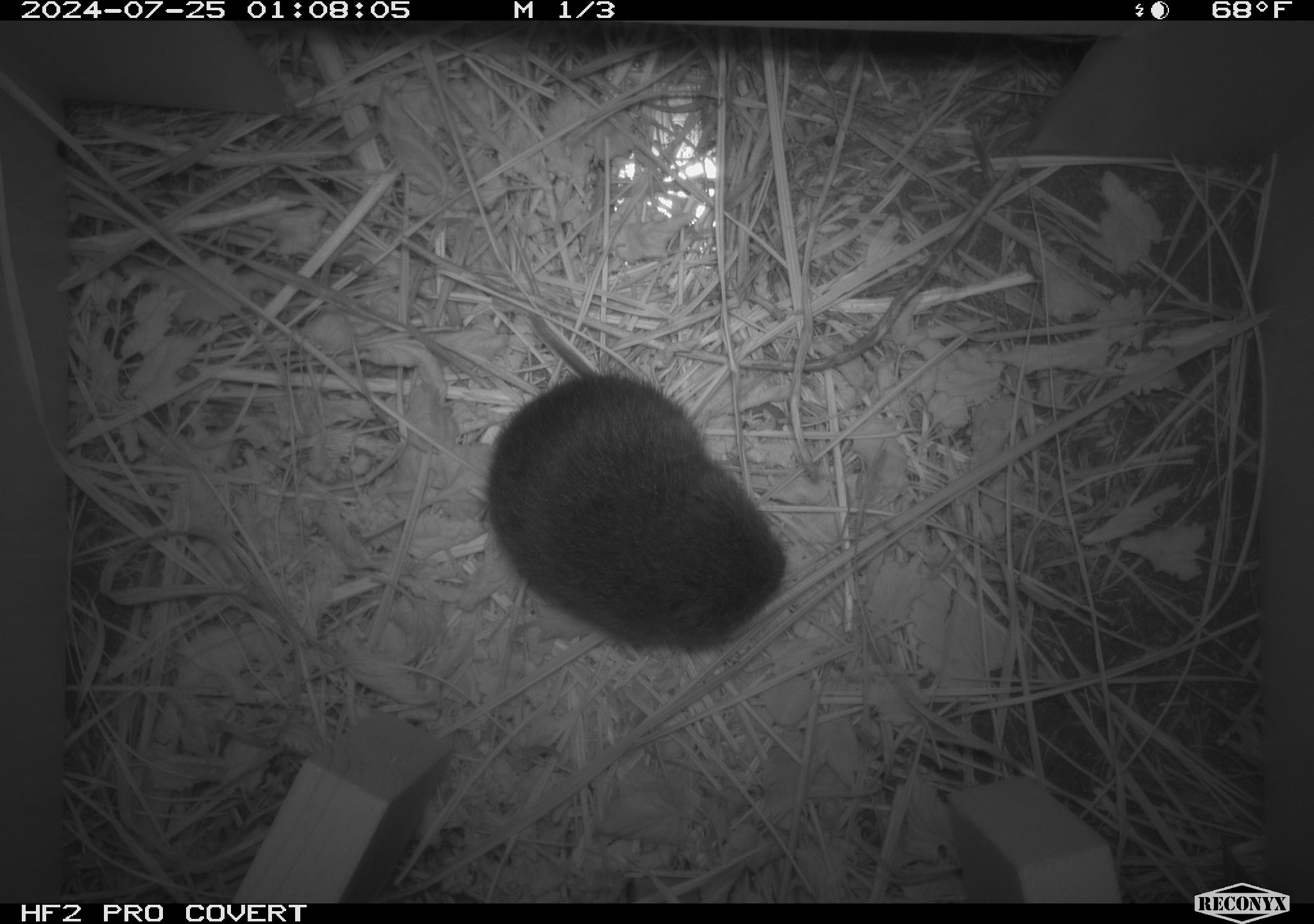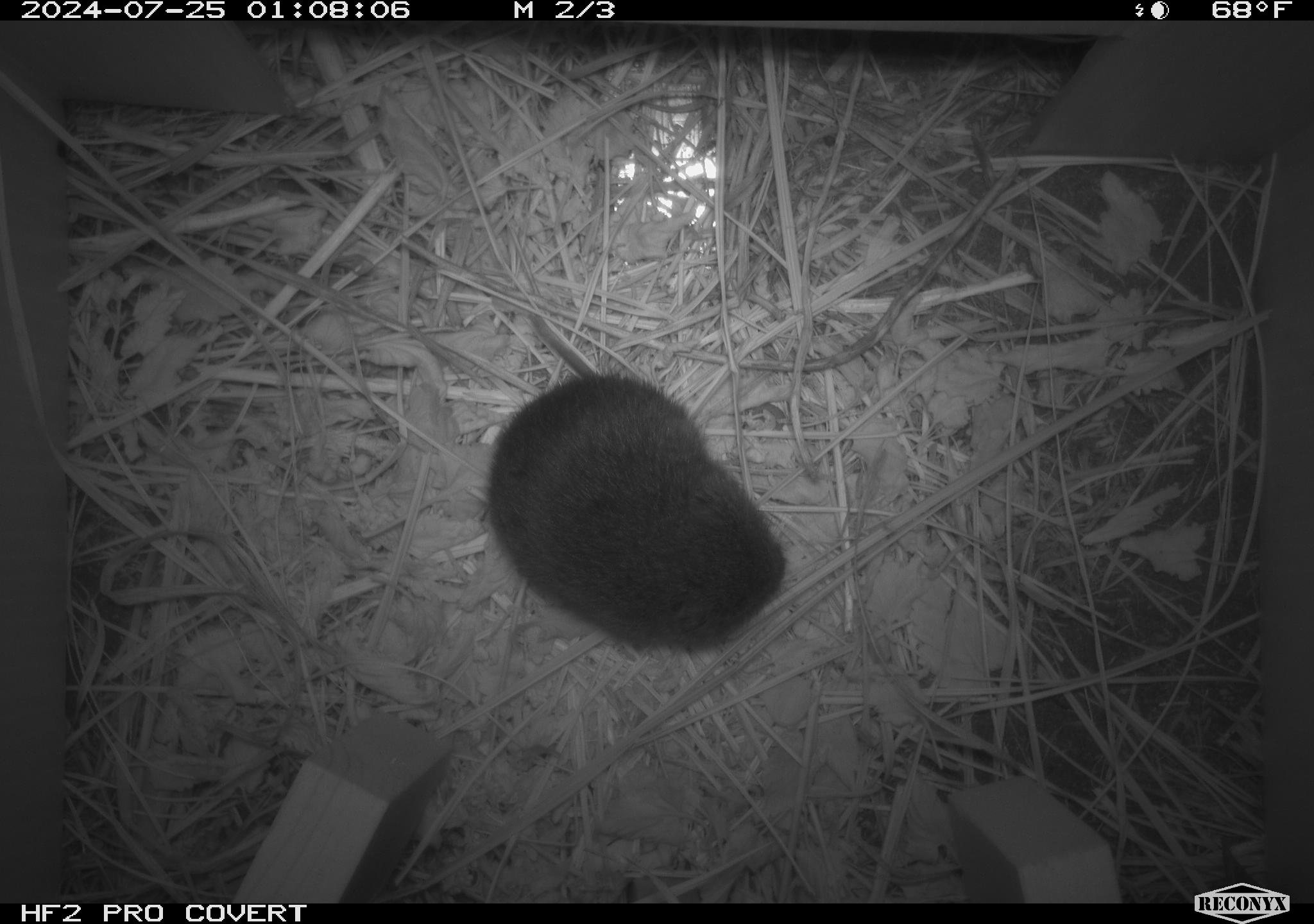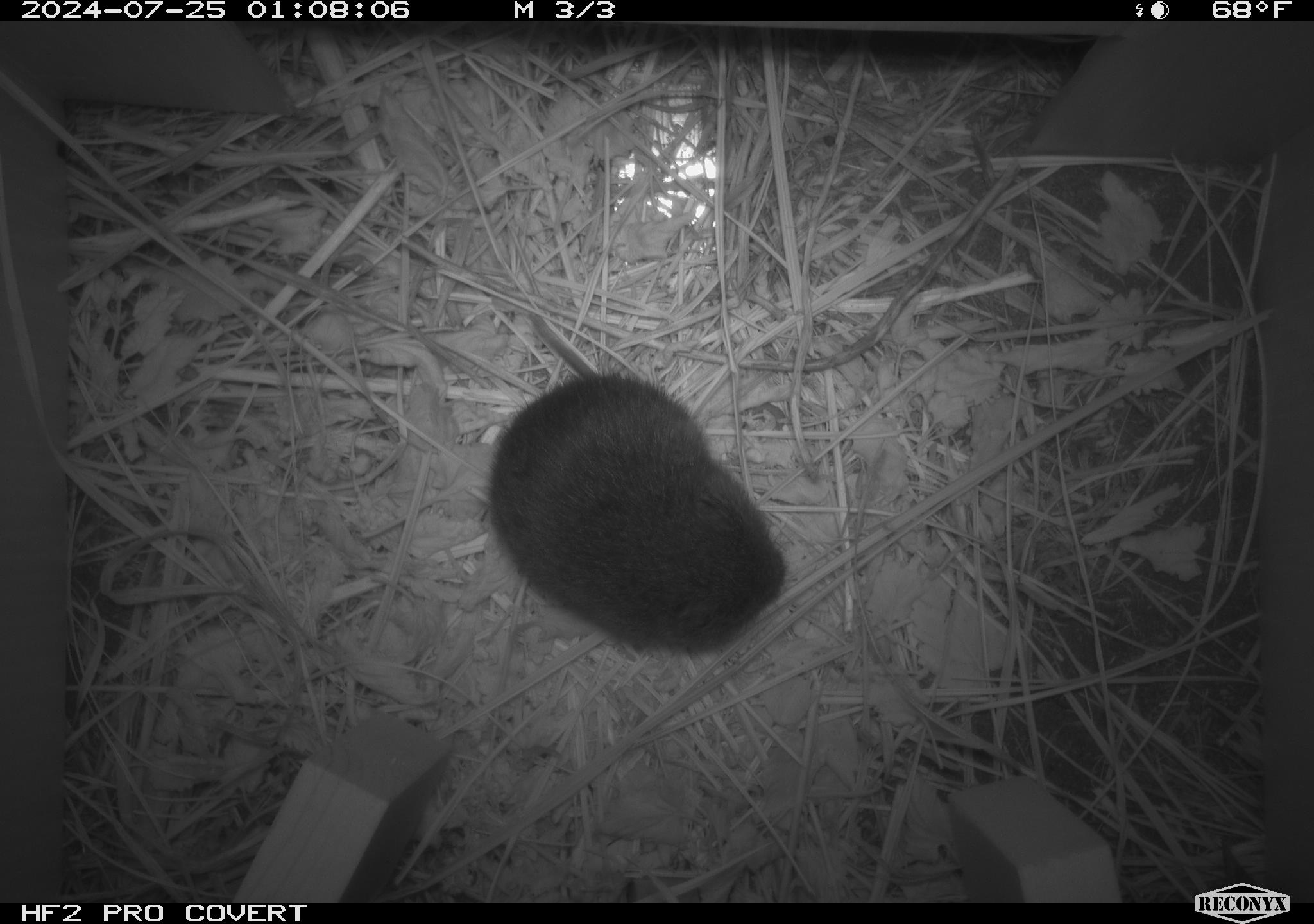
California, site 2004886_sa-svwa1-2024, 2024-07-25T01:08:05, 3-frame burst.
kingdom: Animalia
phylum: Chordata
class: Mammalia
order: Rodentia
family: Cricetidae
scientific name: Arvicolinae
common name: voles, lemmings, and muskrats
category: arvicolinae subfamily